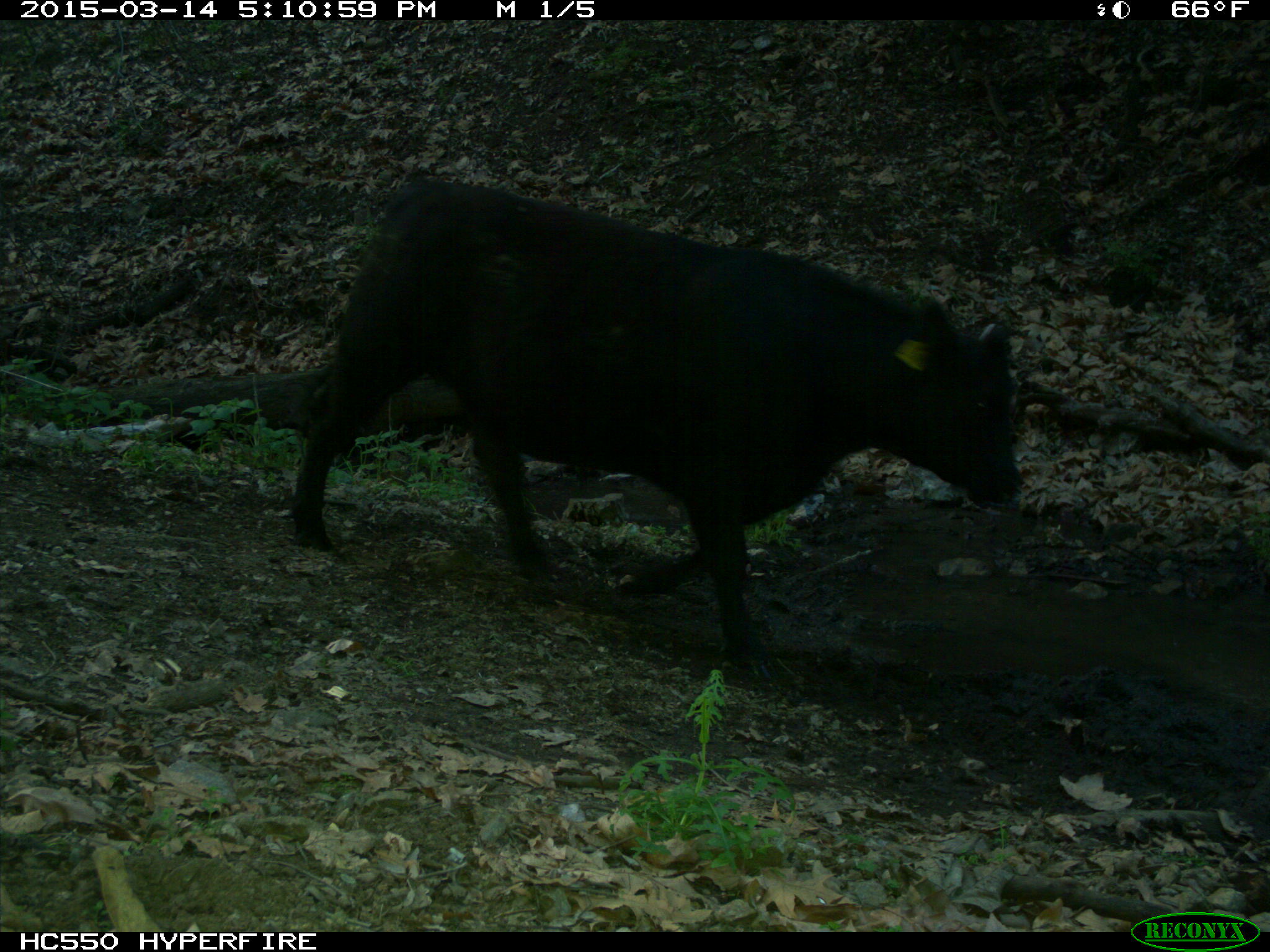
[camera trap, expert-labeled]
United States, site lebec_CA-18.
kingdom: Animalia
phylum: Chordata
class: Mammalia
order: Artiodactyla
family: Bovidae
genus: Bos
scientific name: Bos taurus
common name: domestic cow